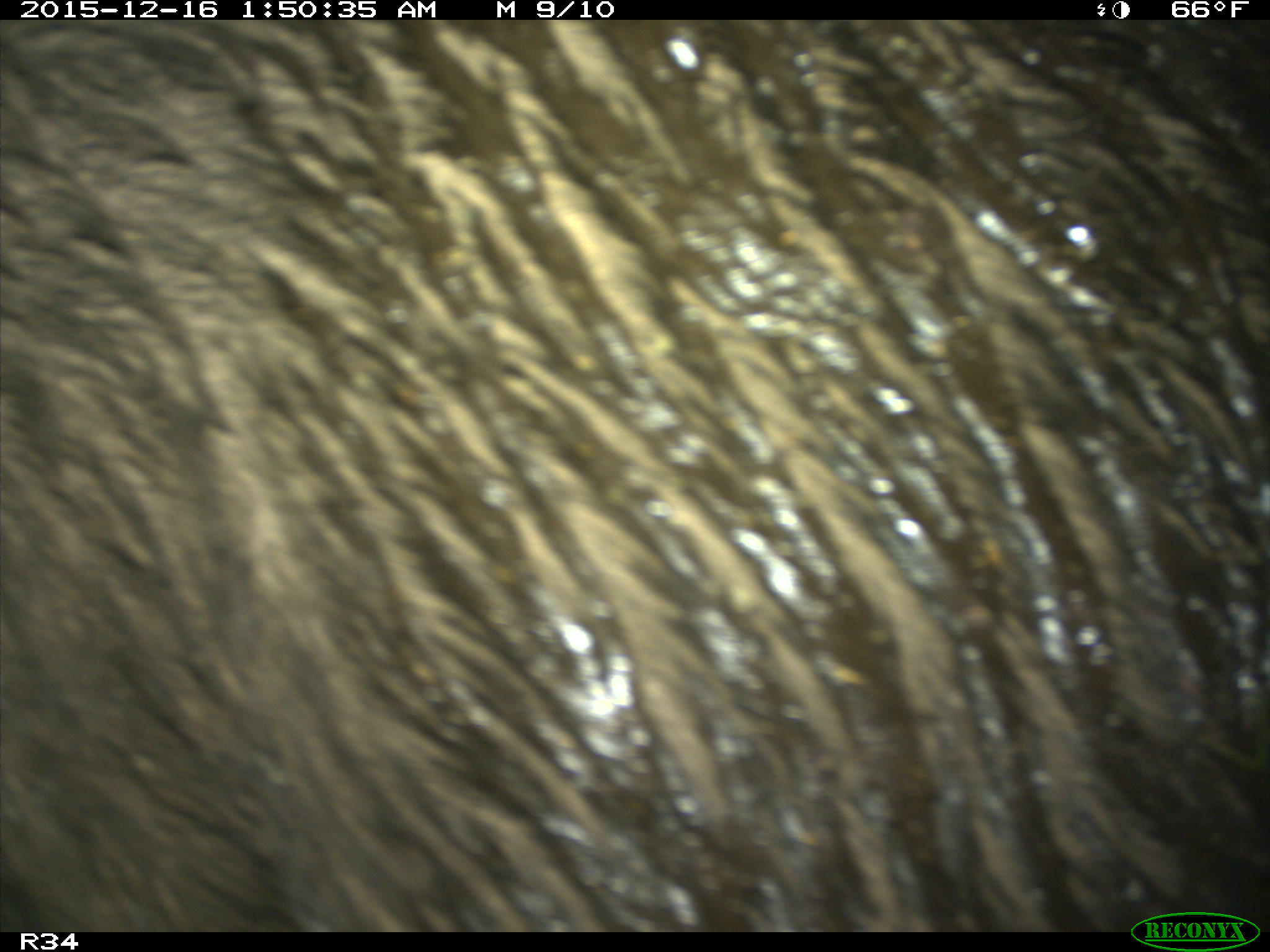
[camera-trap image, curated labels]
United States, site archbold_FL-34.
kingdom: Animalia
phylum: Chordata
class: Mammalia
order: Artiodactyla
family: Suidae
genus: Sus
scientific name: Sus scrofa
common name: wild boar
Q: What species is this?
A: Sus scrofa (wild boar).